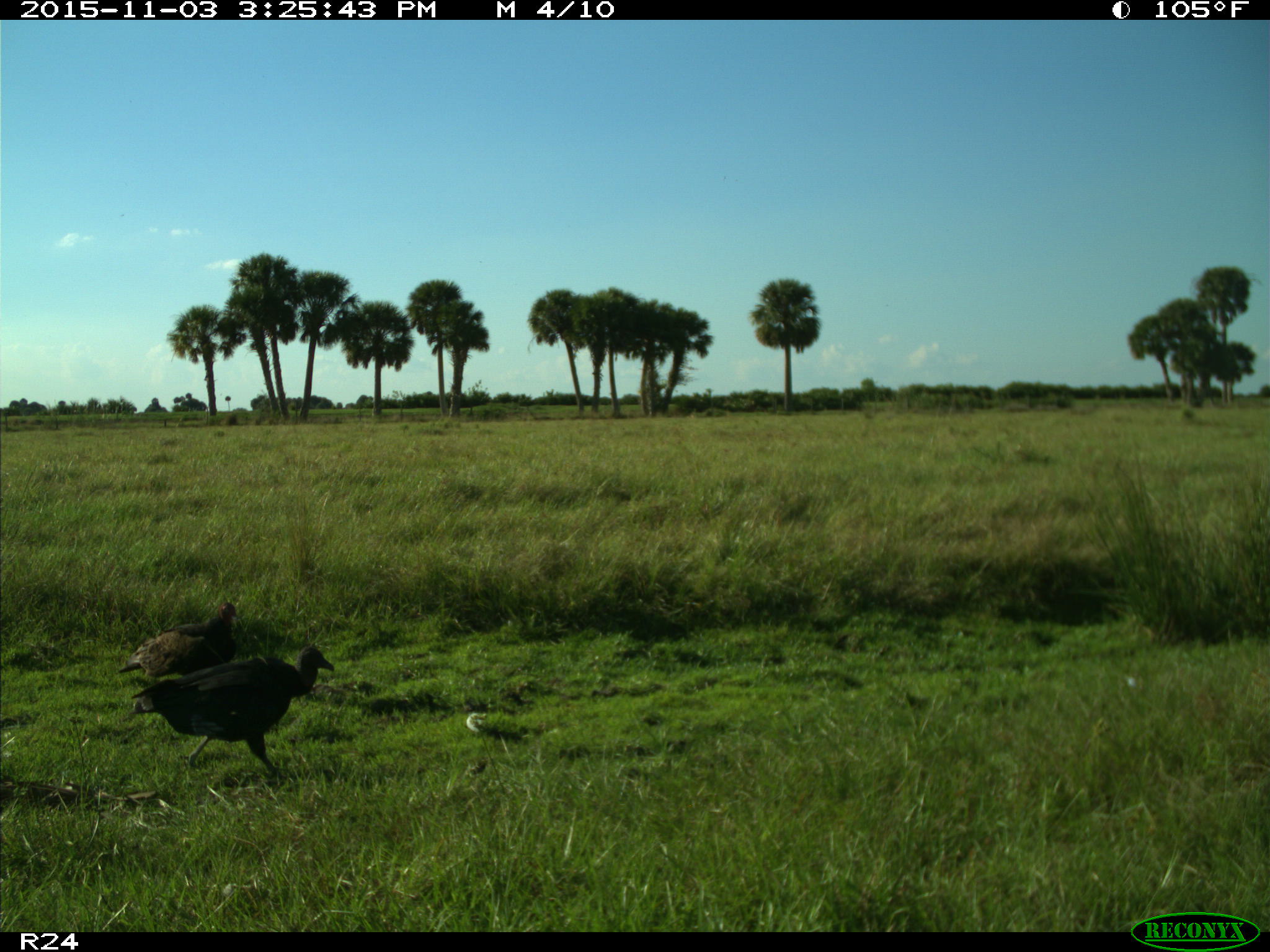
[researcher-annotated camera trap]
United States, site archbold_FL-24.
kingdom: Animalia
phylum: Chordata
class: Aves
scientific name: Aves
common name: birds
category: unidentified bird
Unidentified bird (birds) (Aves).